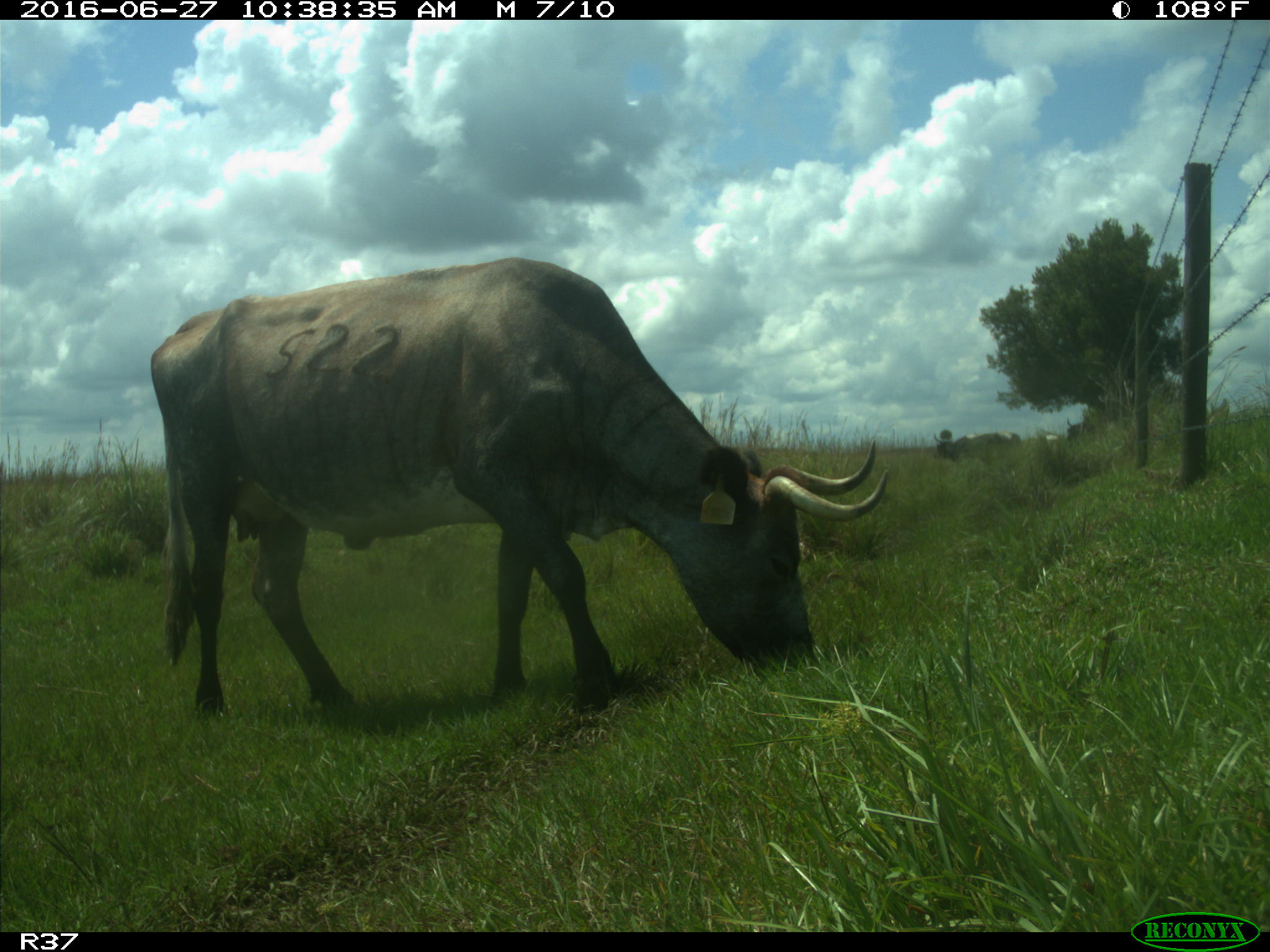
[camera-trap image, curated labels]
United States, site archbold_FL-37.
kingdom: Animalia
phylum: Chordata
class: Mammalia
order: Artiodactyla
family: Bovidae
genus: Bos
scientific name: Bos taurus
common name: domestic cow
Bos taurus (domestic cow).